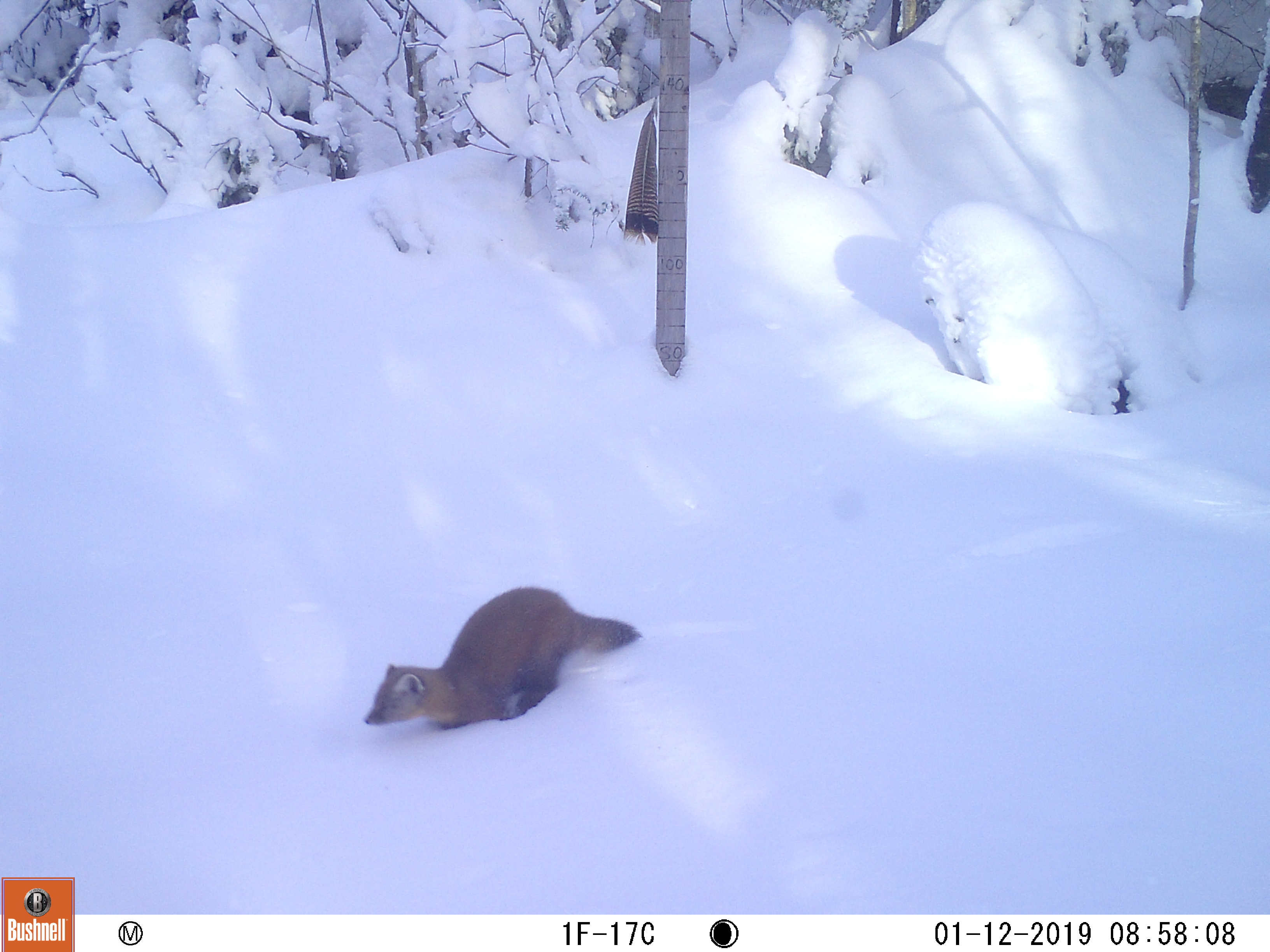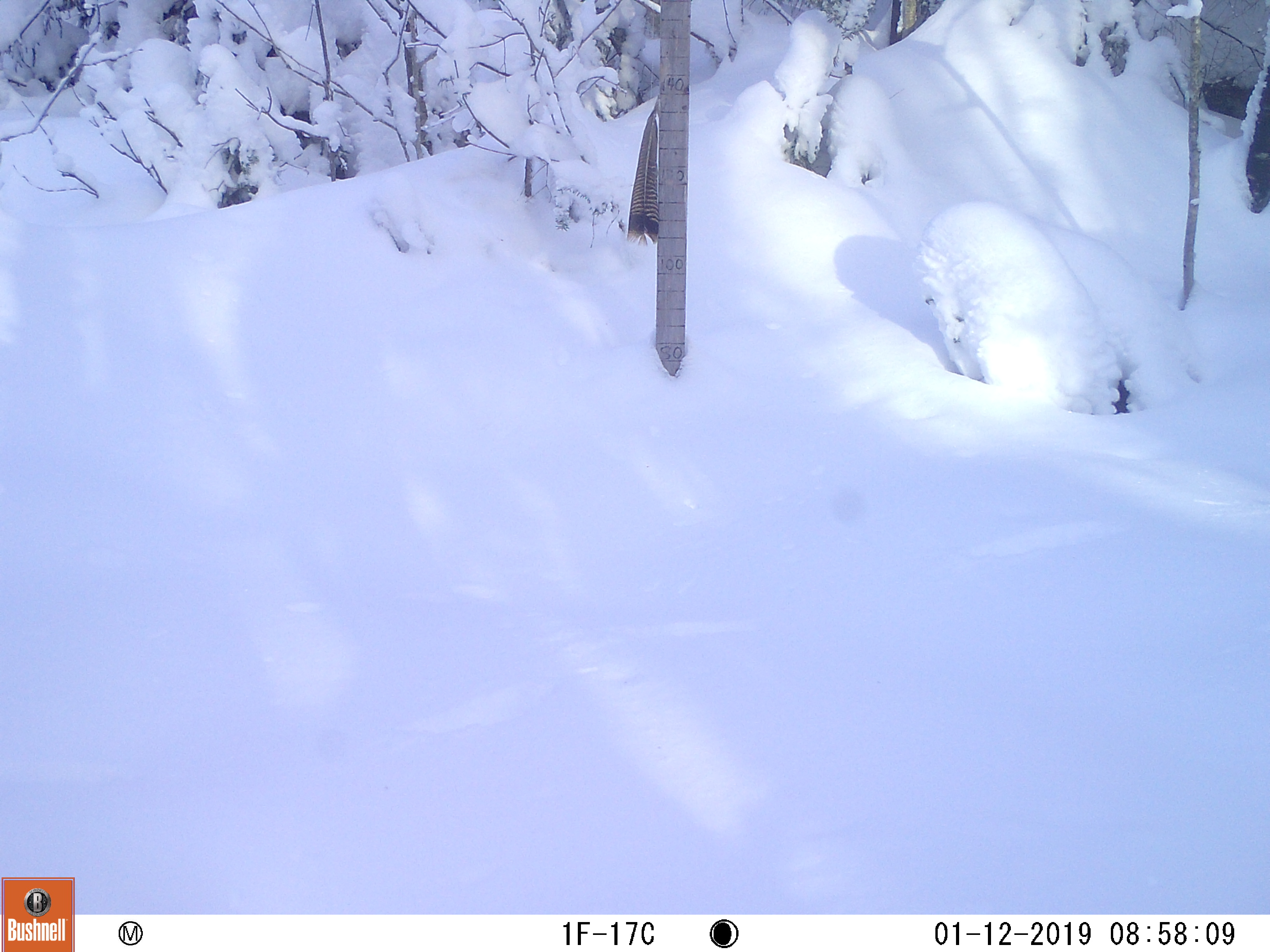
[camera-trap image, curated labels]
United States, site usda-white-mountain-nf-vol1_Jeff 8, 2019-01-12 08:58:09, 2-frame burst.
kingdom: Animalia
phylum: Chordata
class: Mammalia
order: Carnivora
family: Mustelidae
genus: Martes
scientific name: Martes americana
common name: american marten